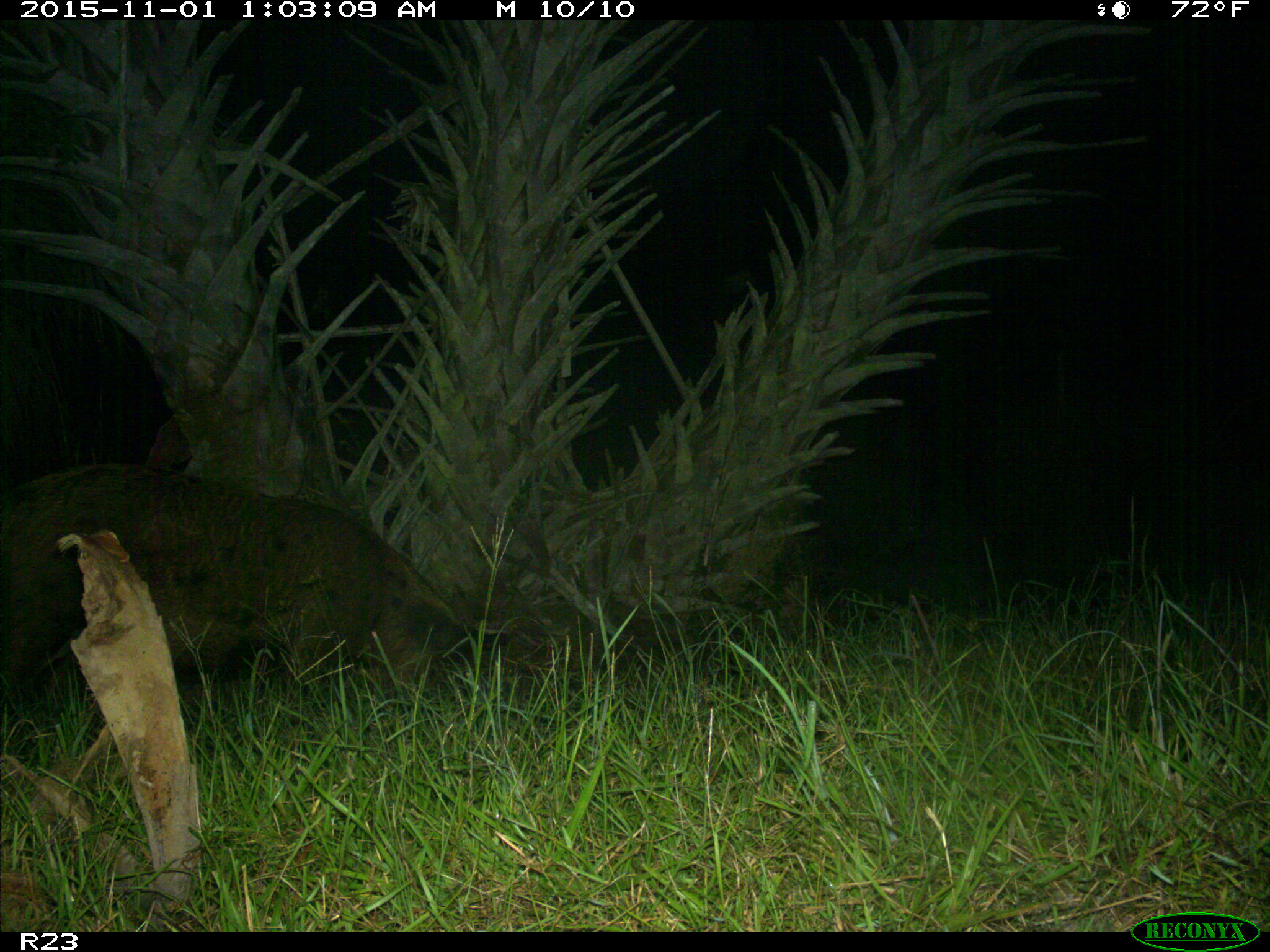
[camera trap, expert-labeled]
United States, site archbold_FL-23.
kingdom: Animalia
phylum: Chordata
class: Mammalia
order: Artiodactyla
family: Suidae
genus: Sus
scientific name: Sus scrofa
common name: wild boar